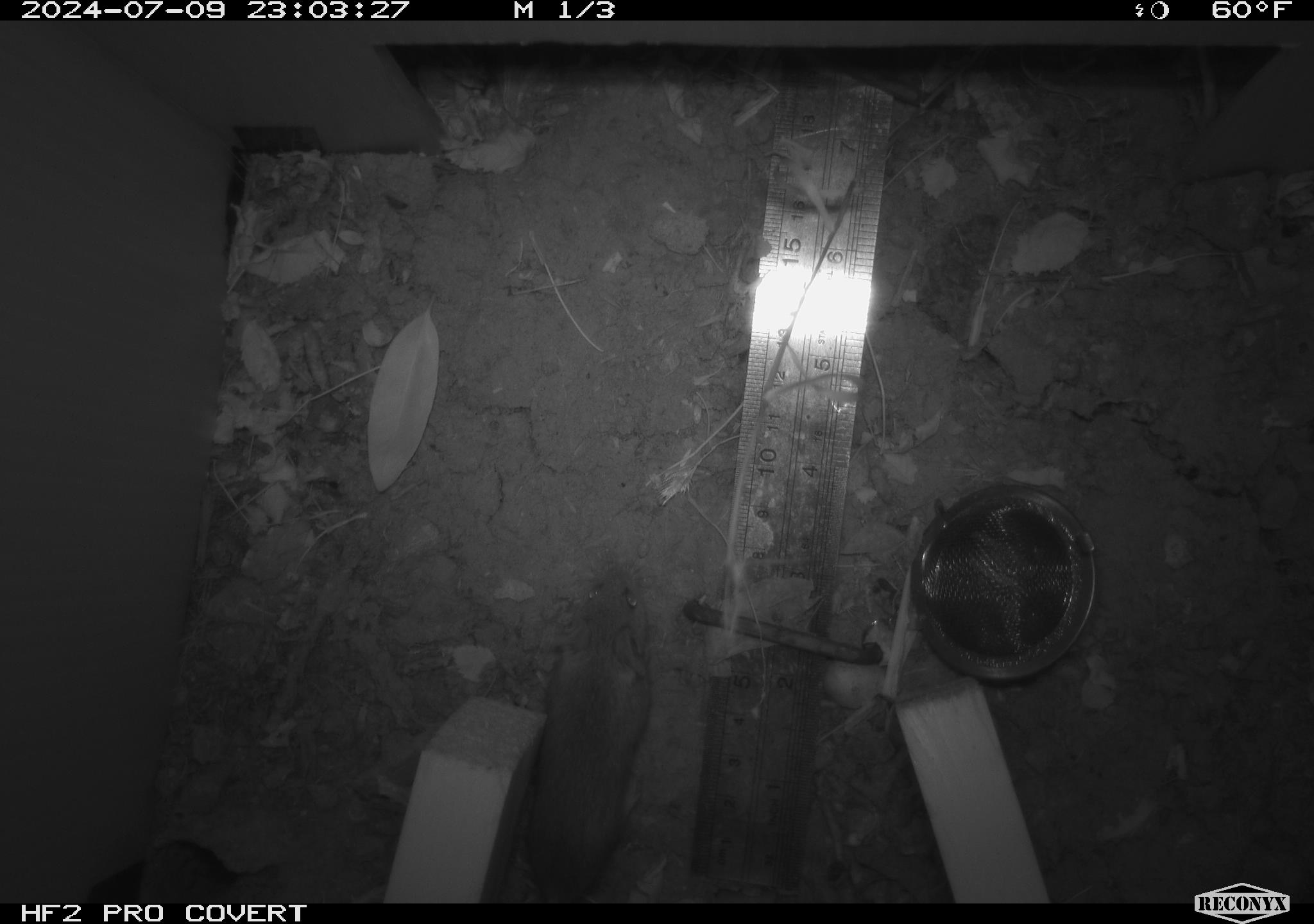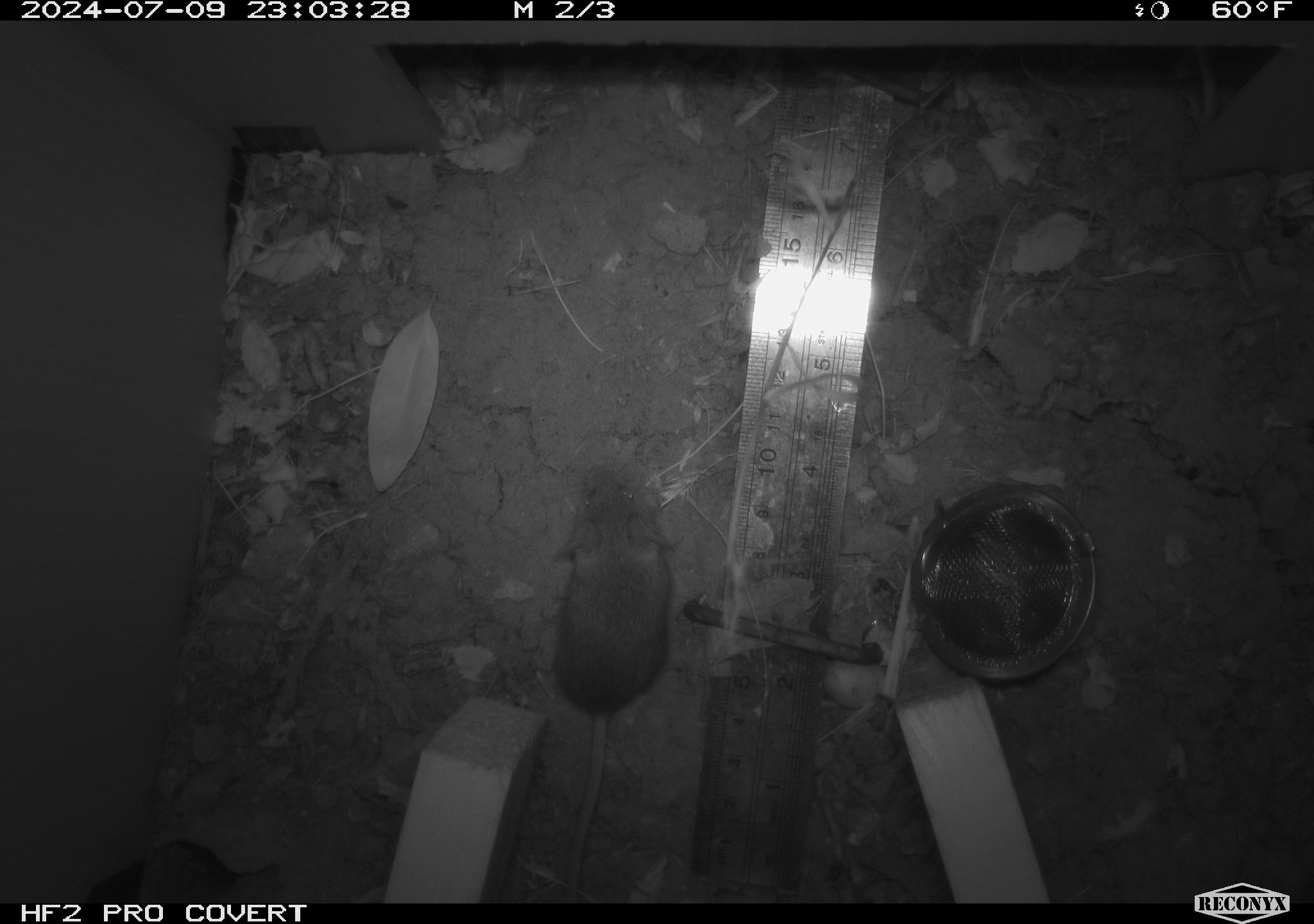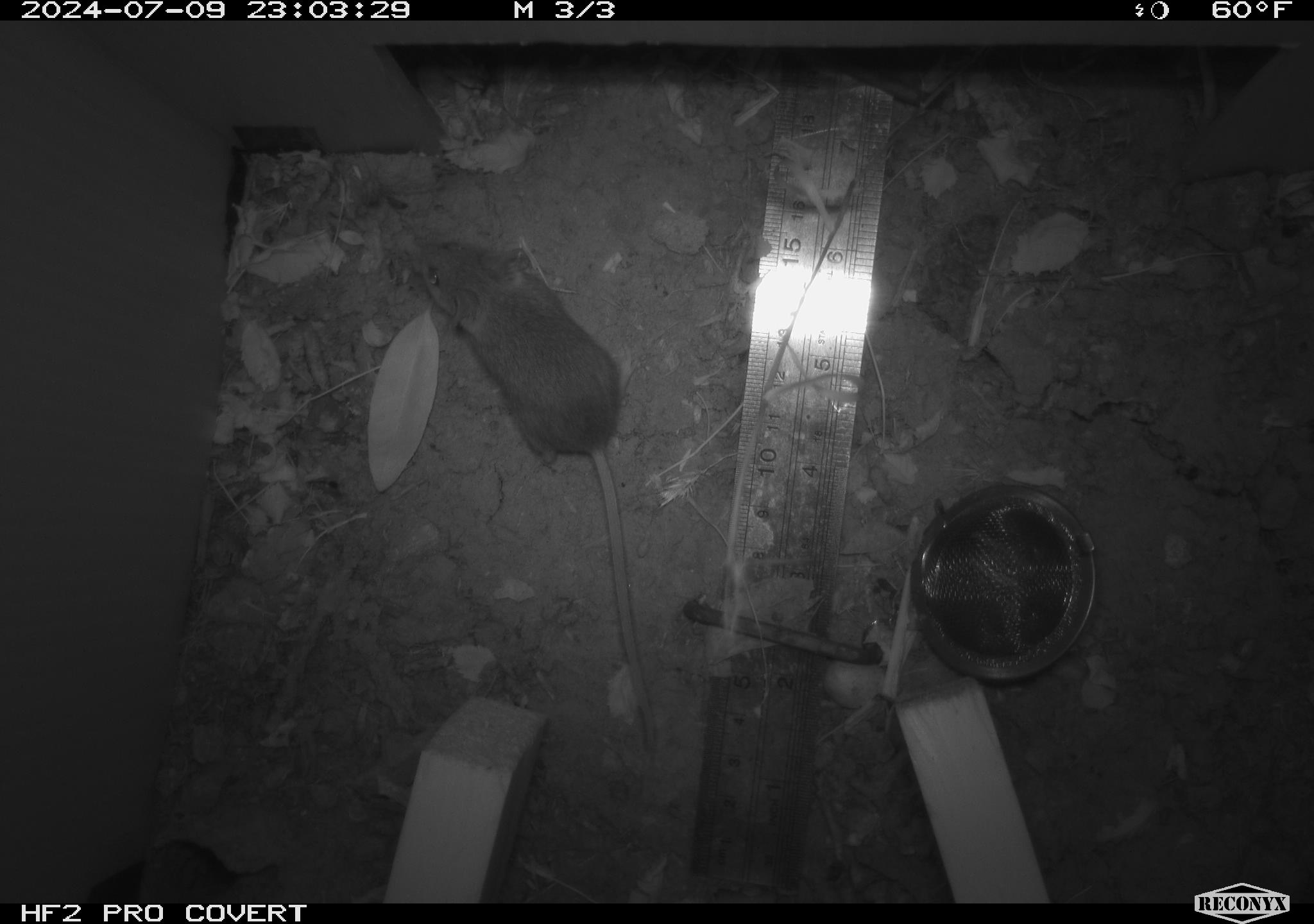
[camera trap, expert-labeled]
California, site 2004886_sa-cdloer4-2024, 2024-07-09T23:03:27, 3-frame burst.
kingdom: Animalia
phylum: Chordata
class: Mammalia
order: Rodentia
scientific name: Rodentia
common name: rodent